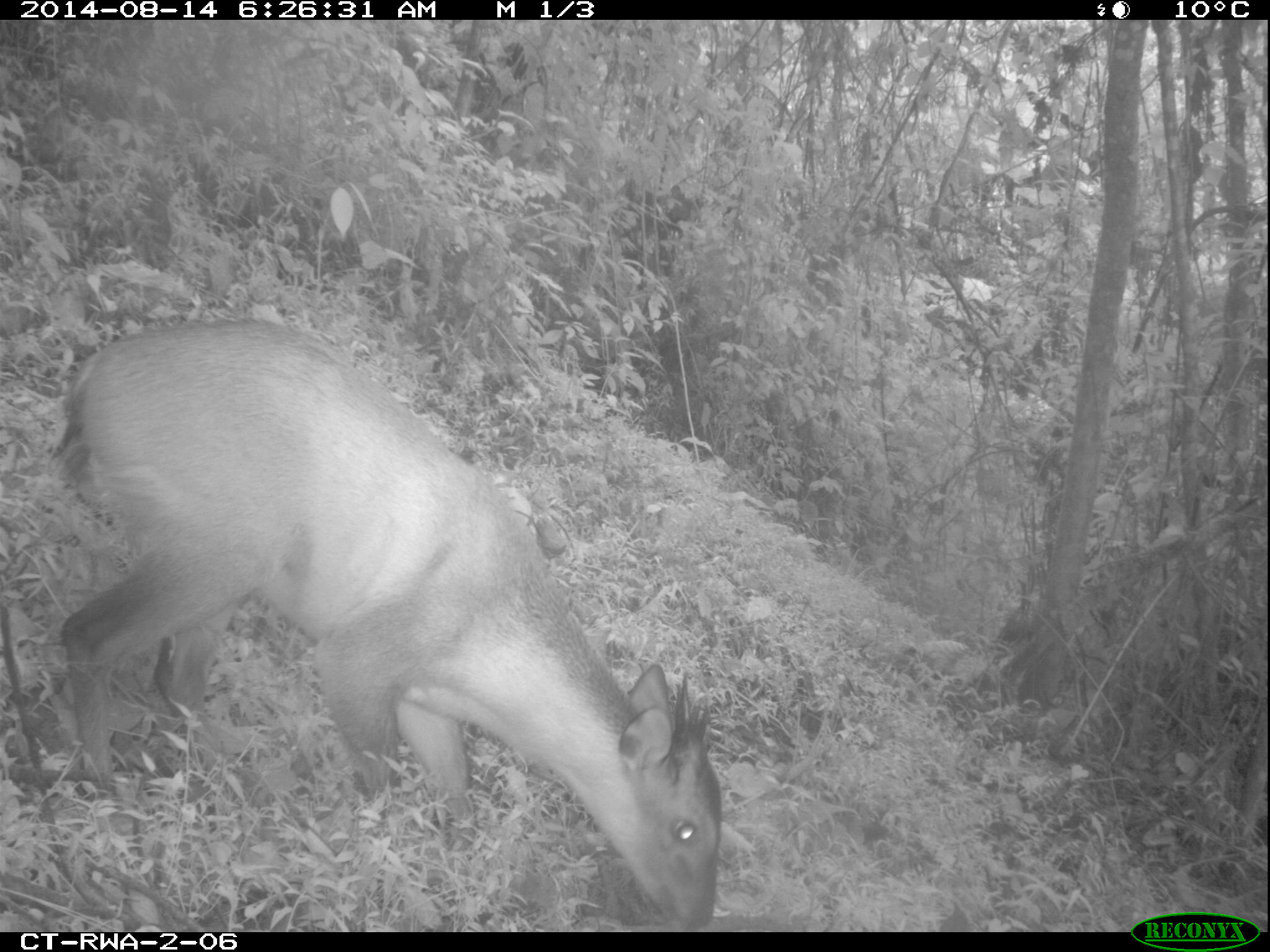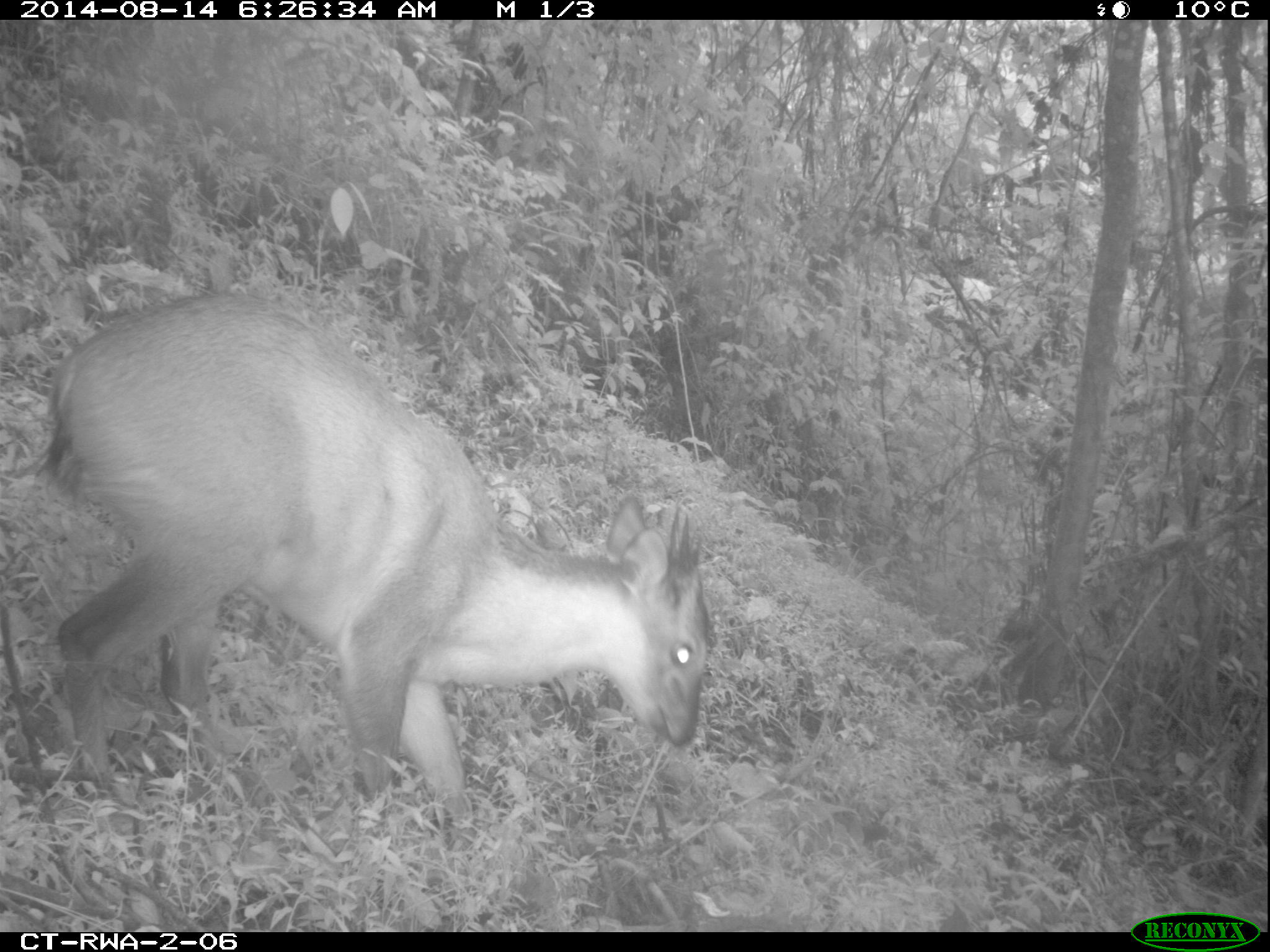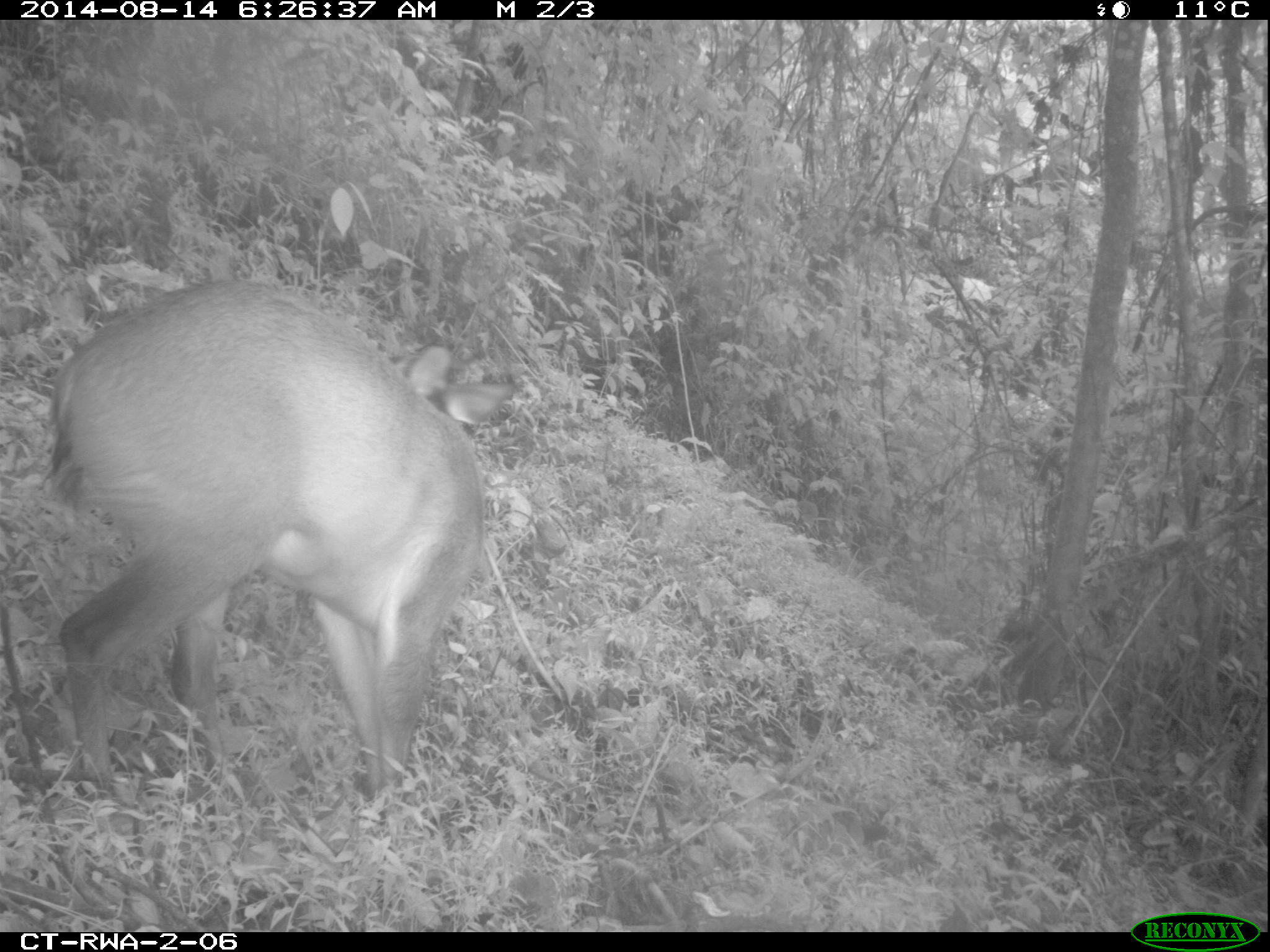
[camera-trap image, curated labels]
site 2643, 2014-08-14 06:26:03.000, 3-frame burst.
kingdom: Animalia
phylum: Chordata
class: Mammalia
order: Artiodactyla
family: Bovidae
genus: Cephalophus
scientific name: Cephalophus nigrifrons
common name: black-fronted duiker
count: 1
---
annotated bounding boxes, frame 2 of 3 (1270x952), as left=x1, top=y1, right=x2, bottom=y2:
cephalophus nigrifrons: left=34, top=286, right=714, bottom=822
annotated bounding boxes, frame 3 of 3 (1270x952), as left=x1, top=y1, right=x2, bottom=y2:
cephalophus nigrifrons: left=42, top=279, right=513, bottom=799